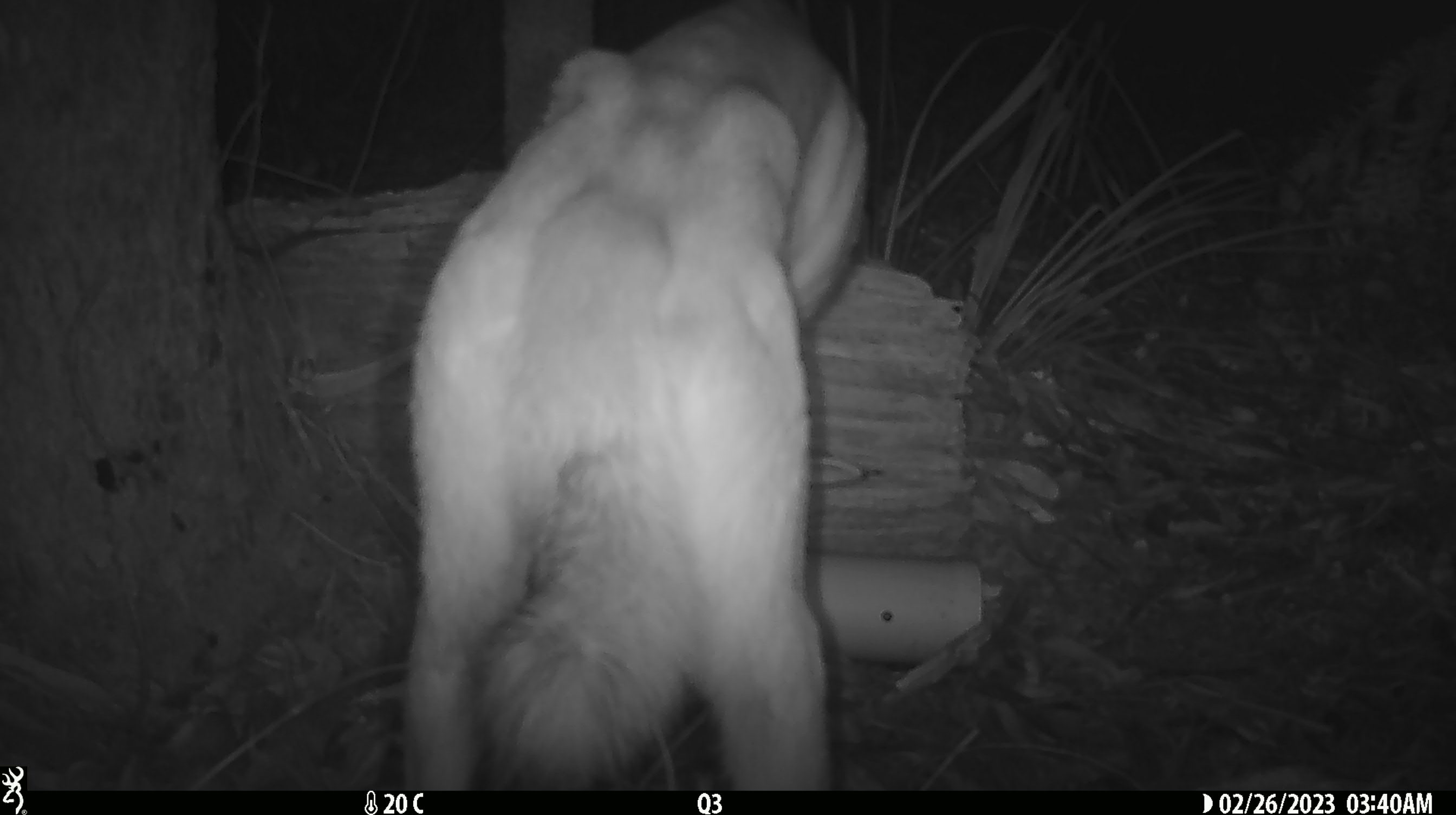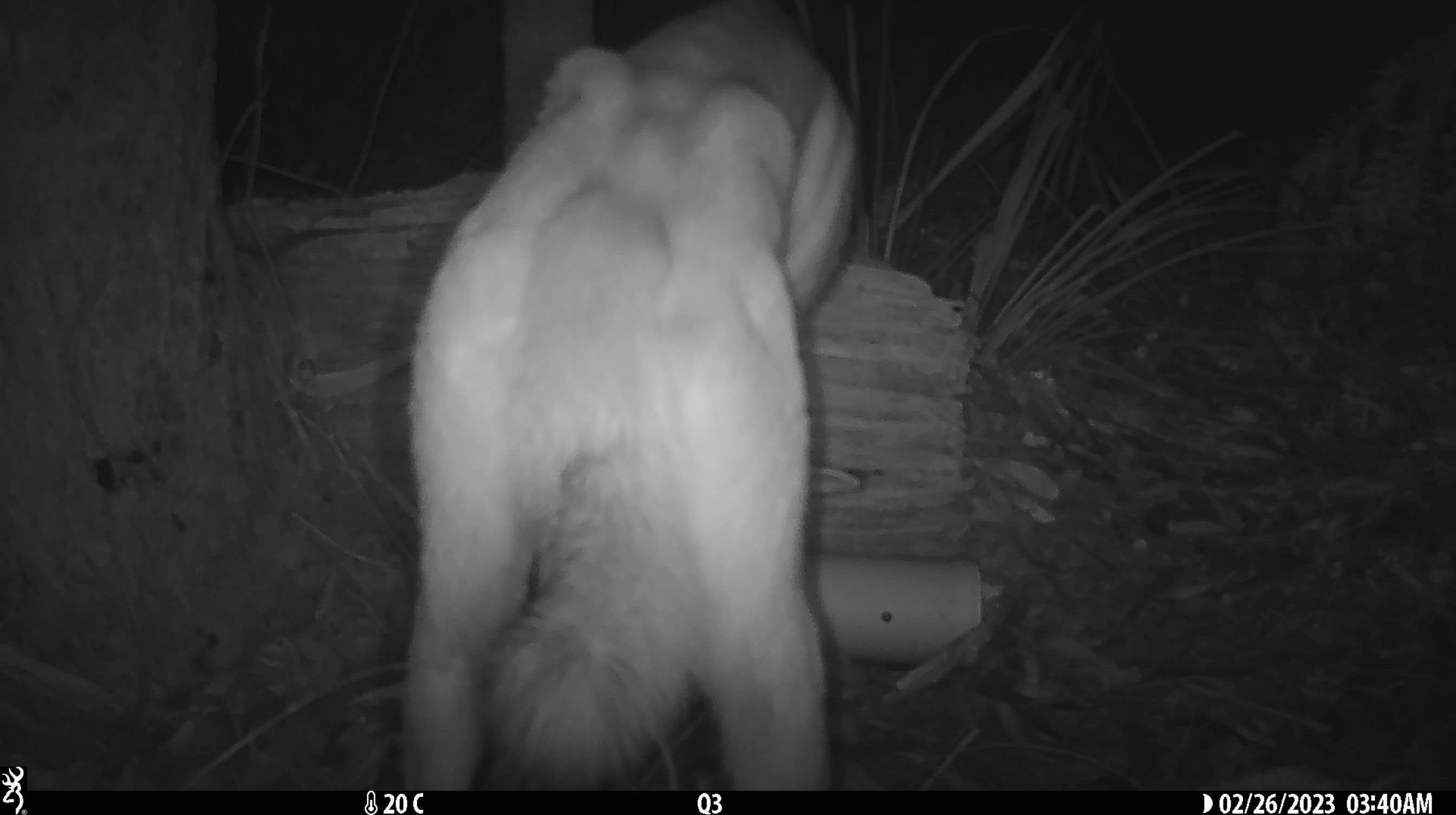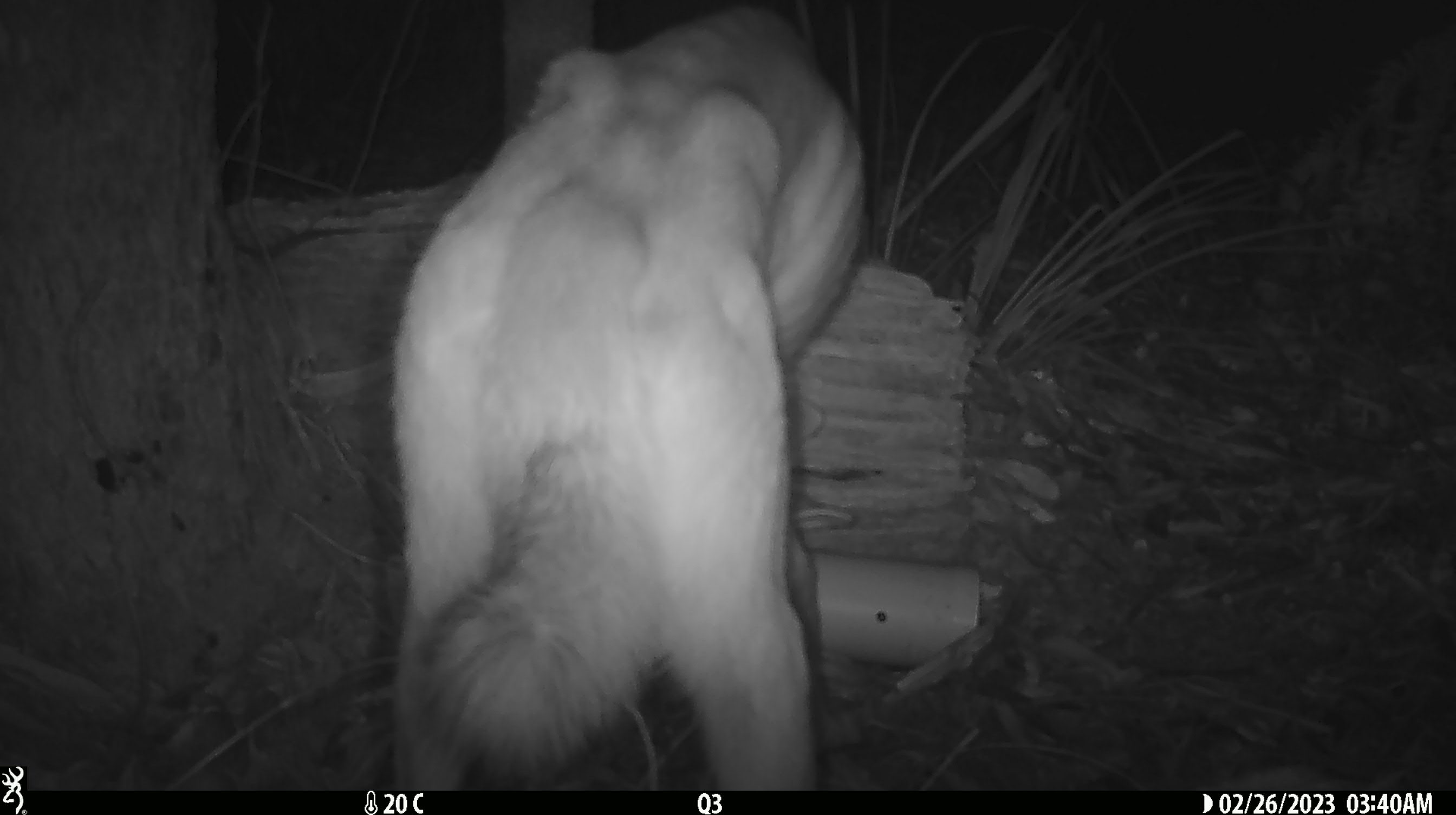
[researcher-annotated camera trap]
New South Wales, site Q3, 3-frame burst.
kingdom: Animalia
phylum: Chordata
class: Mammalia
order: Carnivora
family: Canidae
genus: Canis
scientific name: Canis familiaris dingo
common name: dingo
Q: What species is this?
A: Dingo (Canis familiaris dingo).